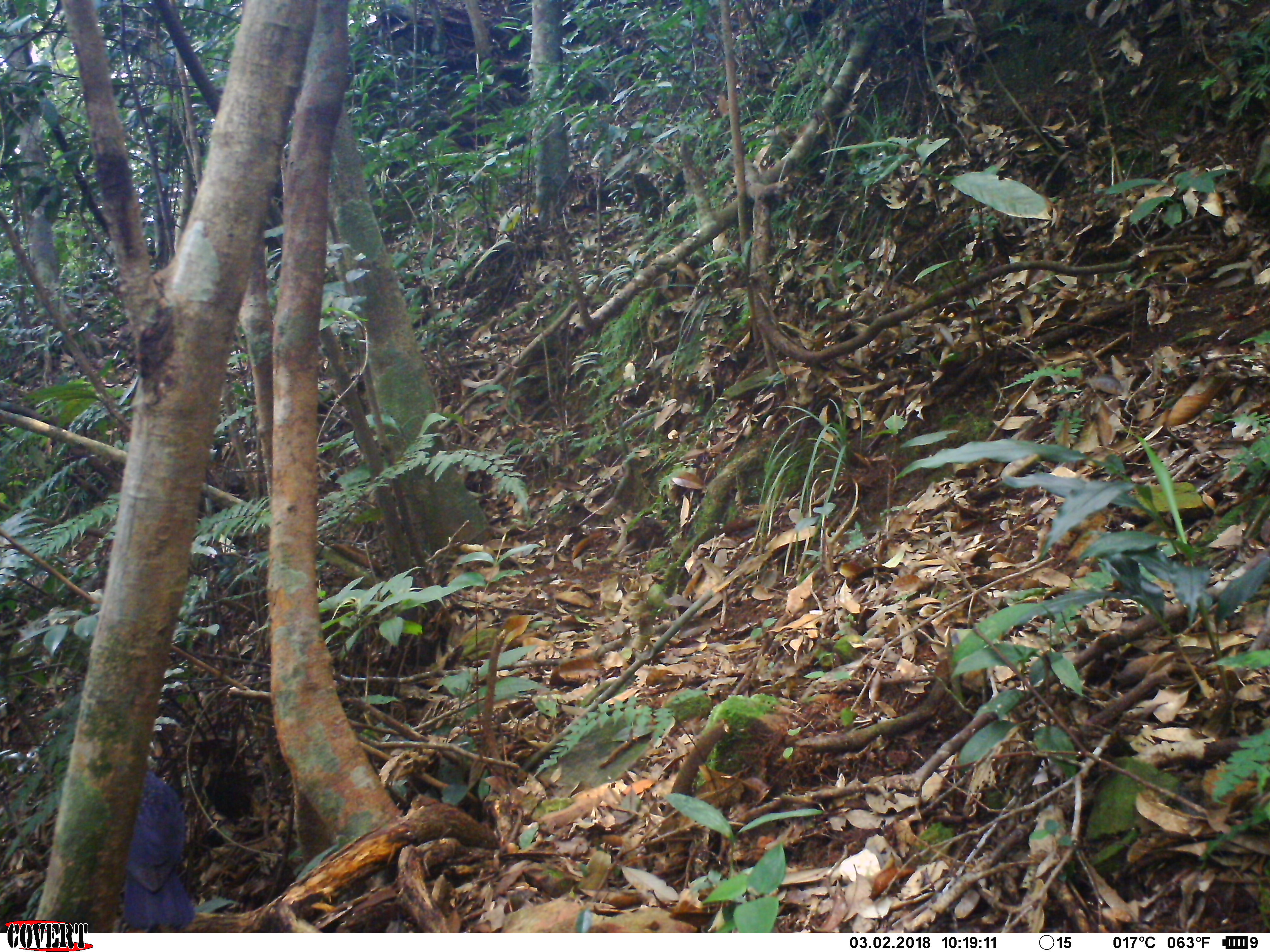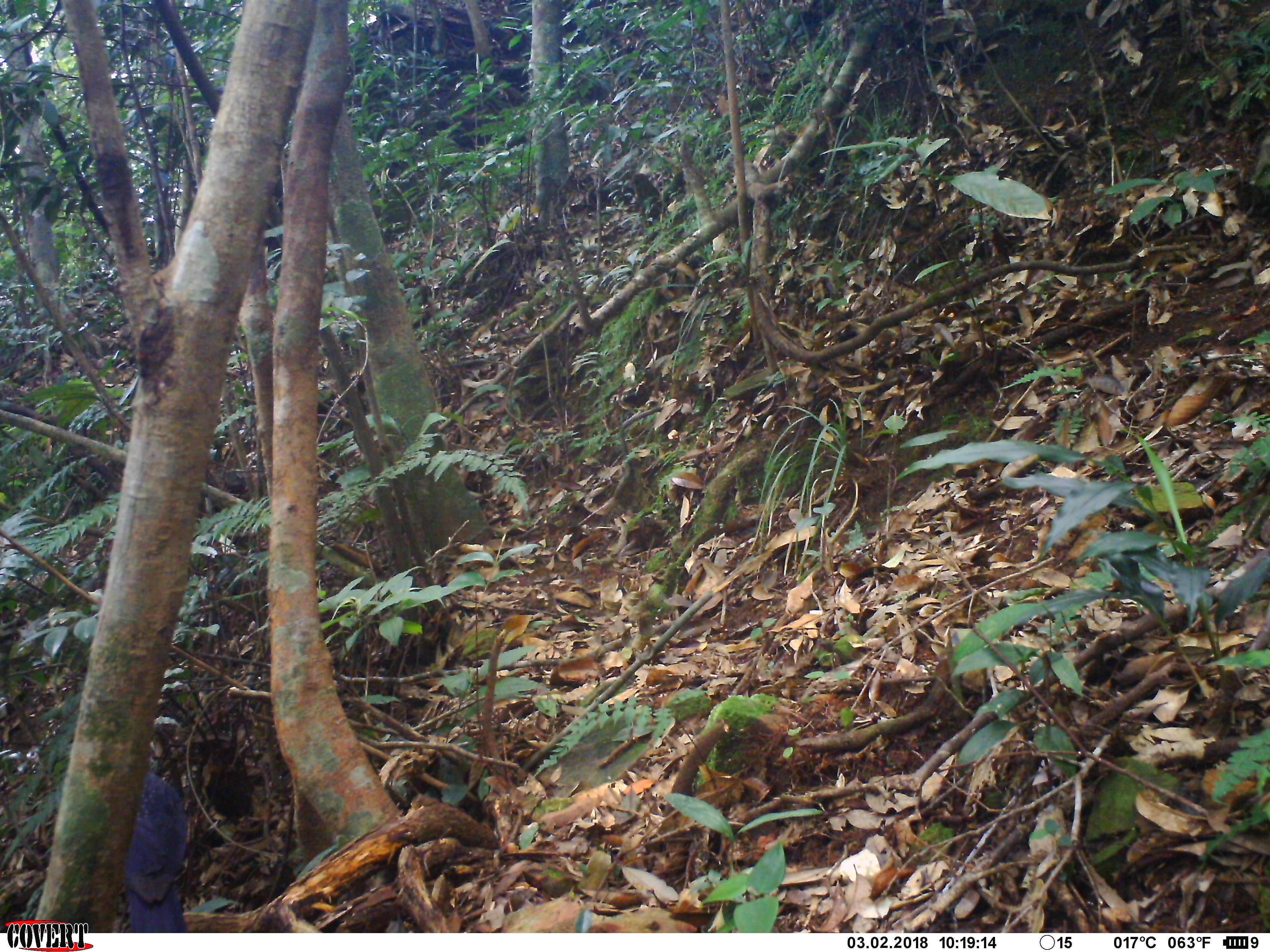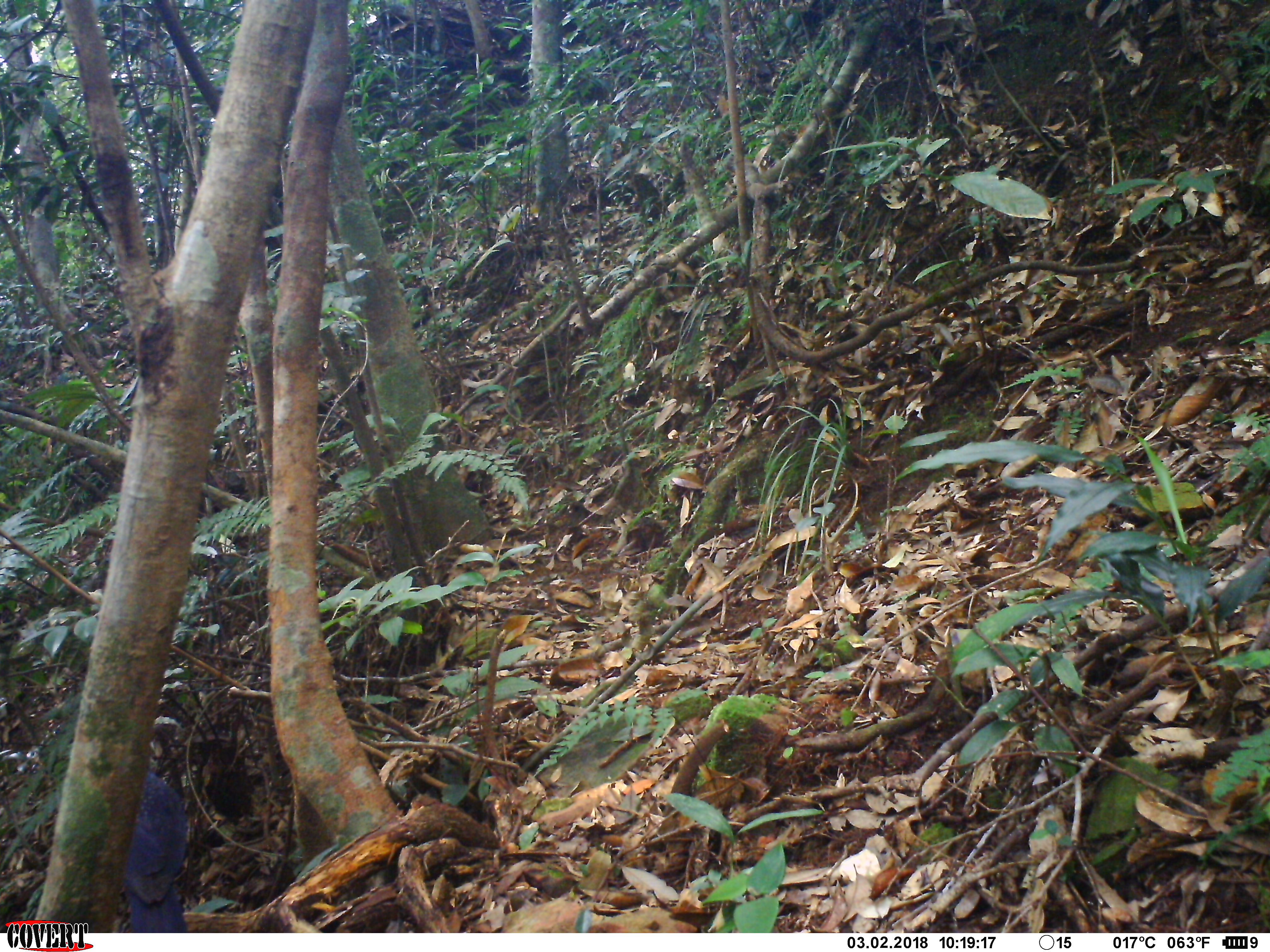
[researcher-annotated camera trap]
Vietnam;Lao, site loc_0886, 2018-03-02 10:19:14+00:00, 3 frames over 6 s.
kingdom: Animalia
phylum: Chordata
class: Aves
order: Passeriformes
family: Muscicapidae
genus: Myophonus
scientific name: Myophonus caeruleus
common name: blue whistling thrush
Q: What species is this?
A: Blue whistling thrush (Myophonus caeruleus).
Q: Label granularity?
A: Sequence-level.